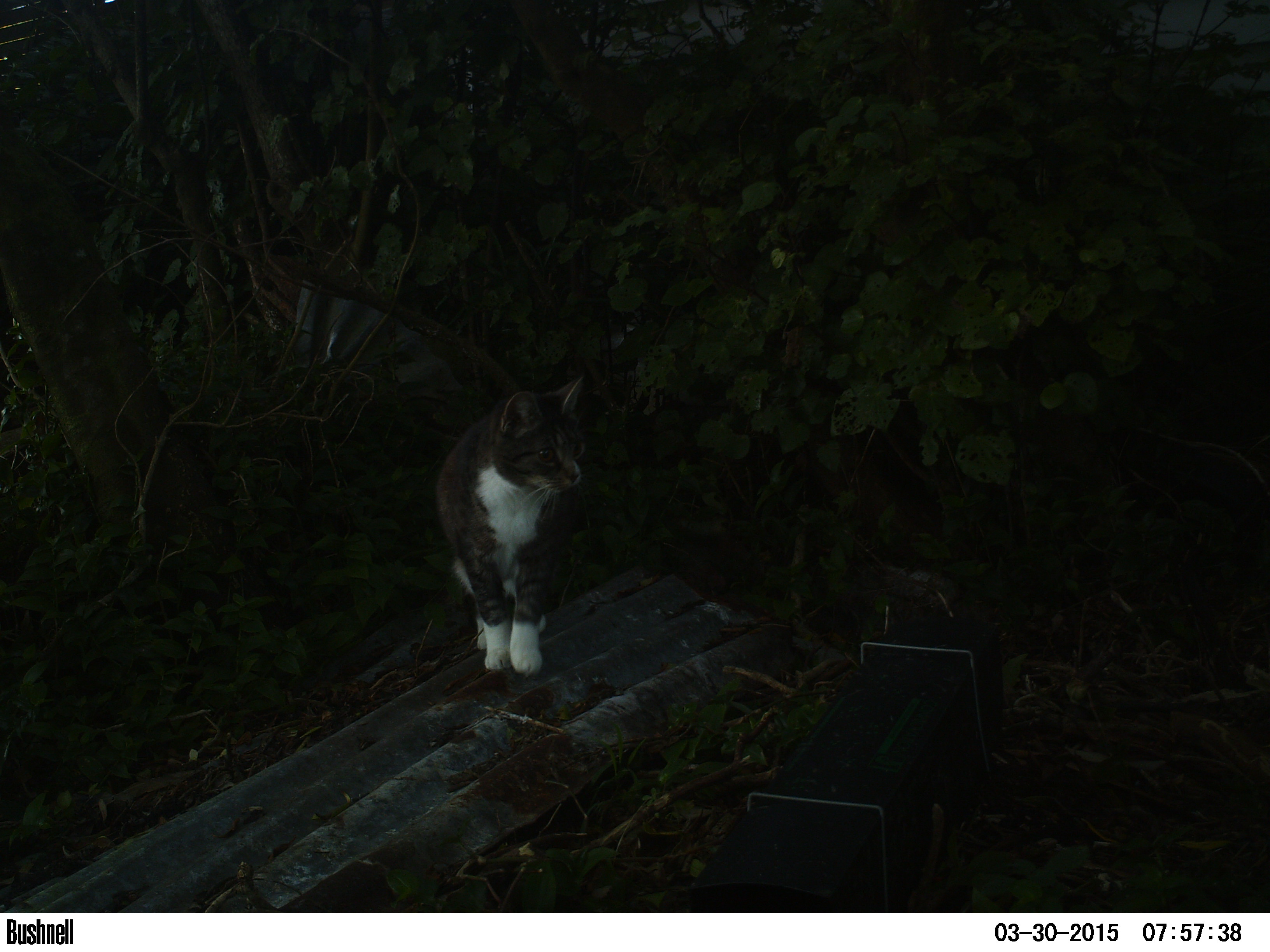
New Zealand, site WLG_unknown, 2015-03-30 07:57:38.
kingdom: Animalia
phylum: Chordata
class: Mammalia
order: Carnivora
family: Felidae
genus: Felis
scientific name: Felis catus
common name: domestic cat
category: cat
Cat (domestic cat) (Felis catus).